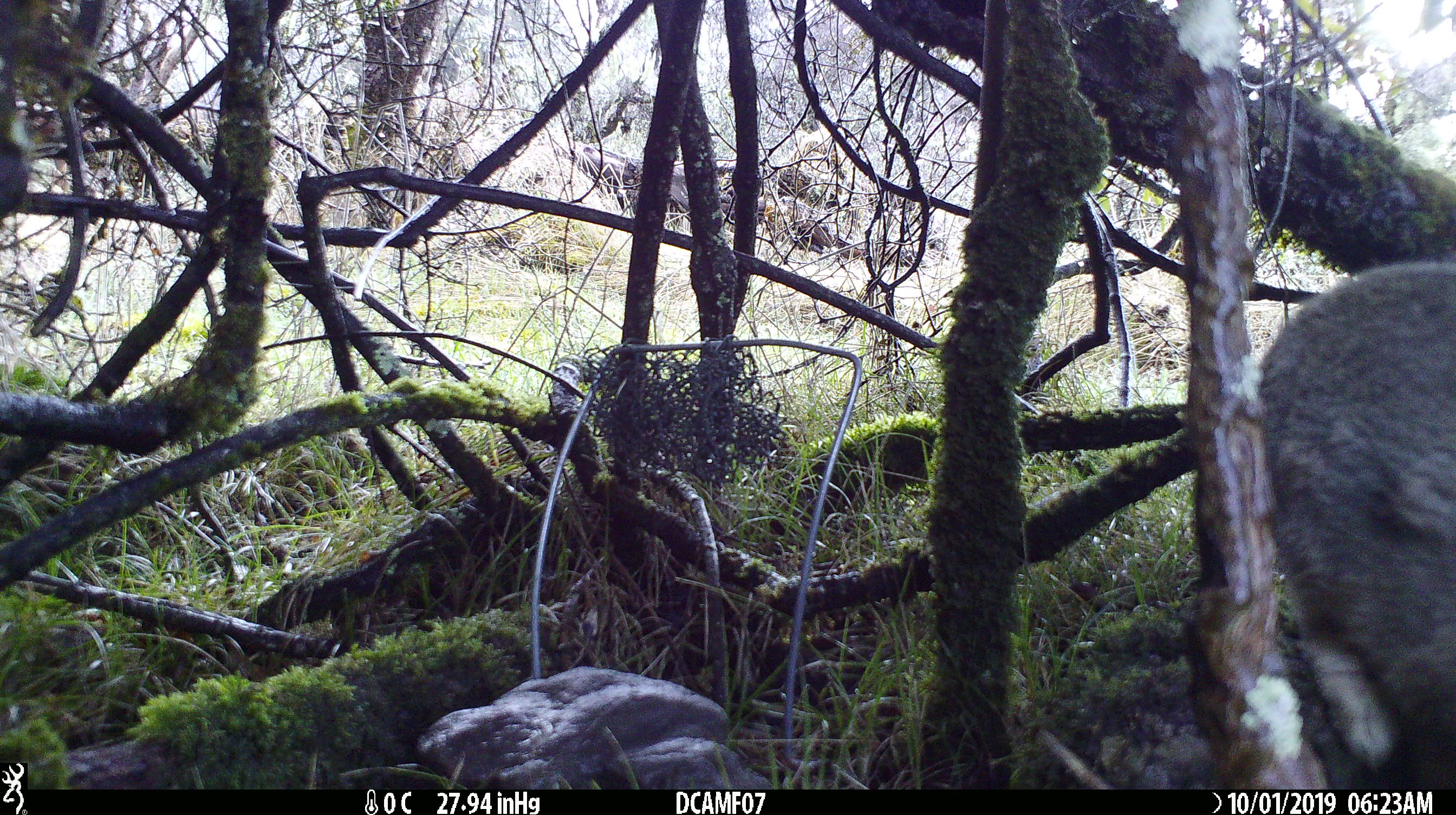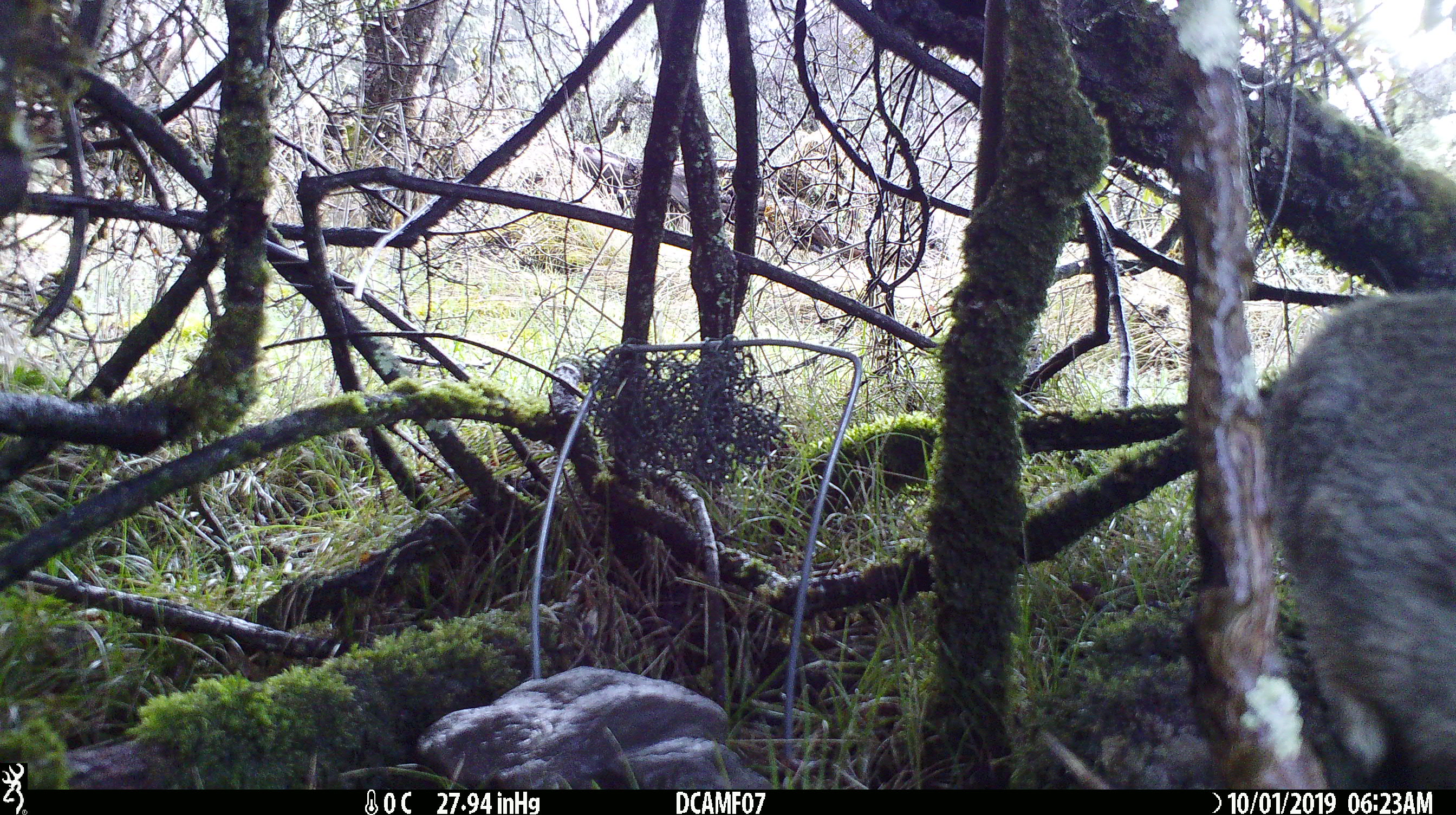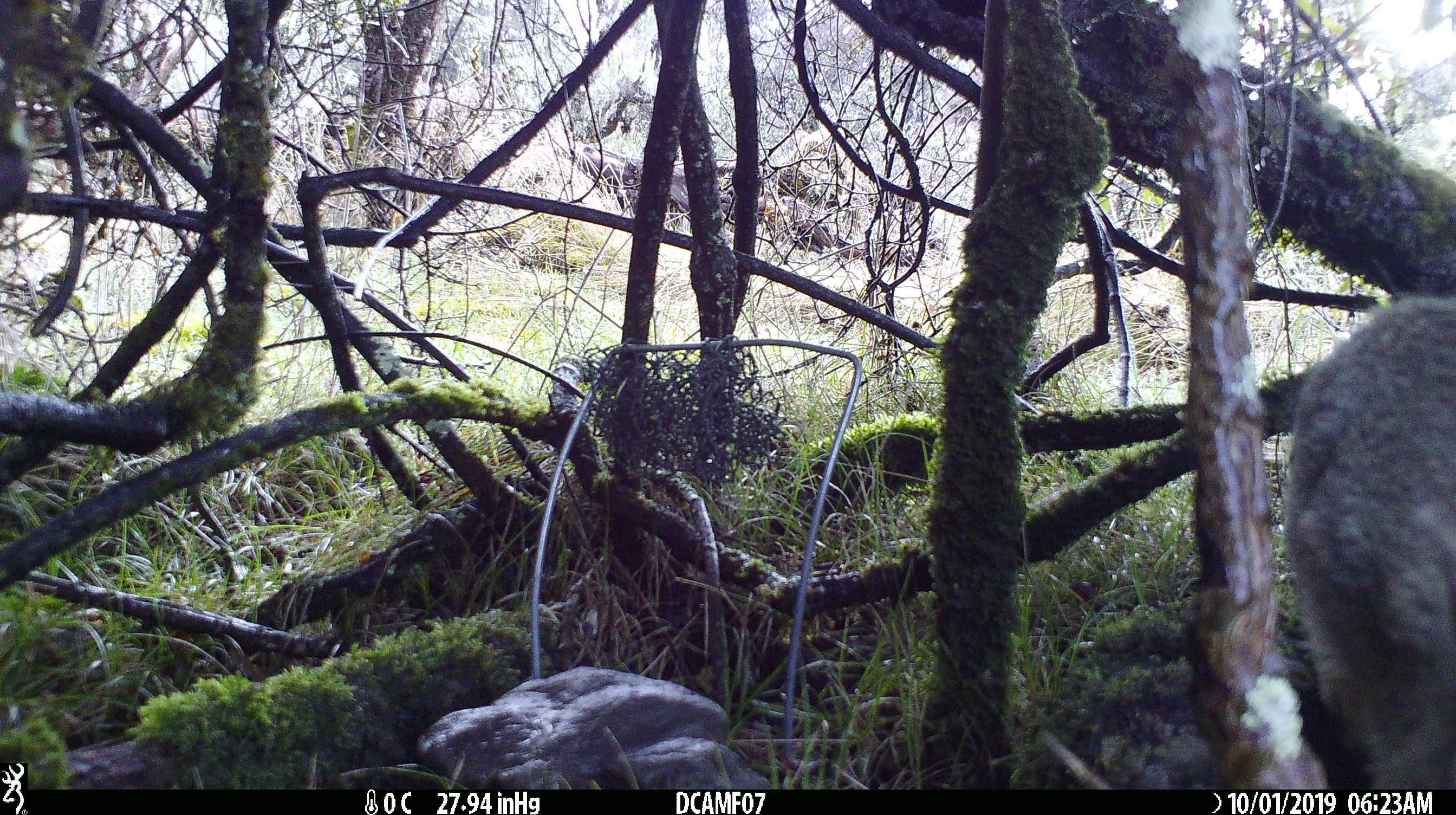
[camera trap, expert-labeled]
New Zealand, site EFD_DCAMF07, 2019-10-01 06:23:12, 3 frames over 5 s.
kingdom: Animalia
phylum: Chordata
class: Mammalia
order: Lagomorpha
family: Leporidae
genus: Oryctolagus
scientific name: Oryctolagus cuniculus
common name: european rabbit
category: rabbit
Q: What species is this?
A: Rabbit (european rabbit) (Oryctolagus cuniculus).